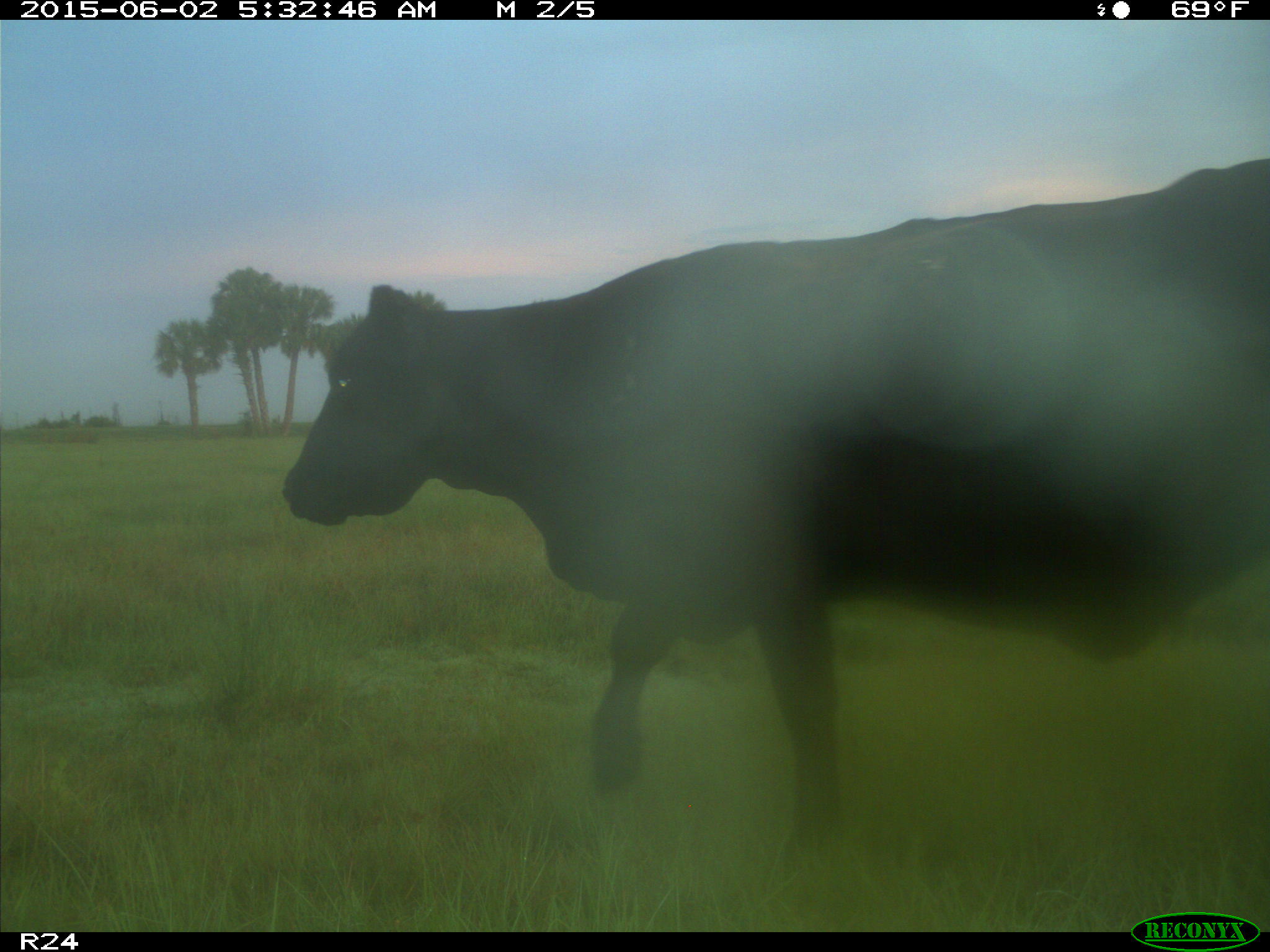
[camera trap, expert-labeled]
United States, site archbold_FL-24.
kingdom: Animalia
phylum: Chordata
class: Mammalia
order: Artiodactyla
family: Bovidae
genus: Bos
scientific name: Bos taurus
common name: domestic cow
Bos taurus (domestic cow).